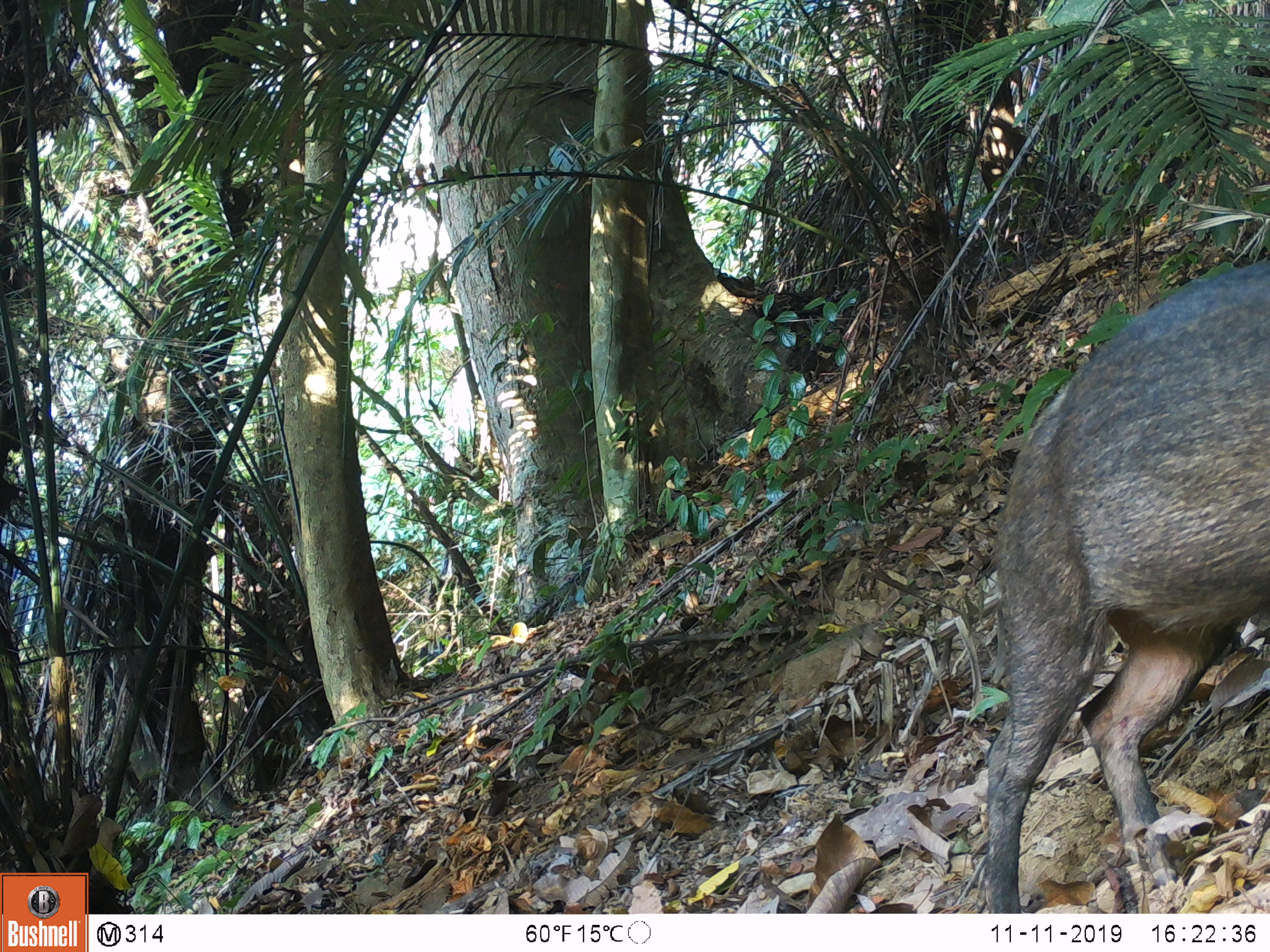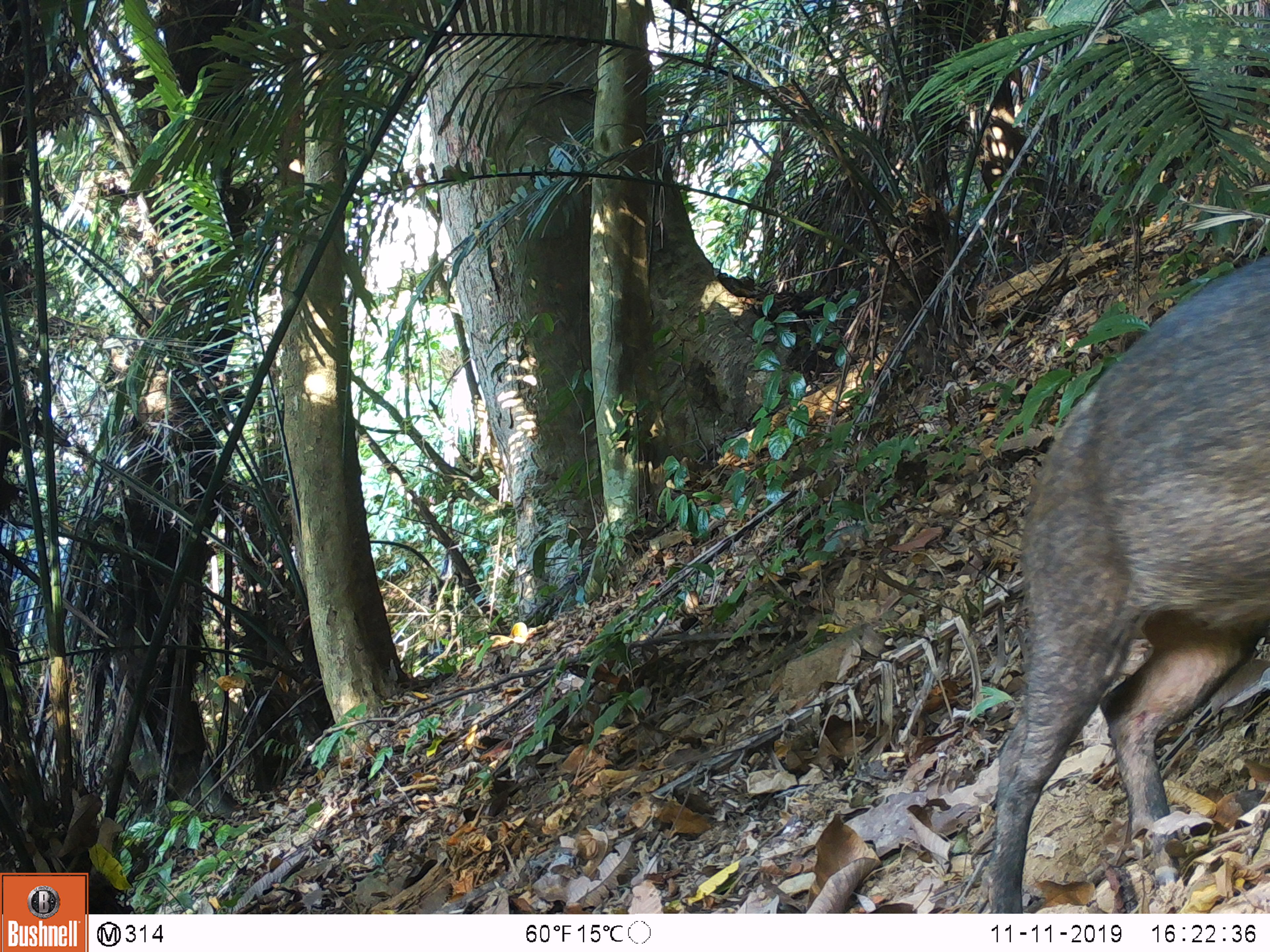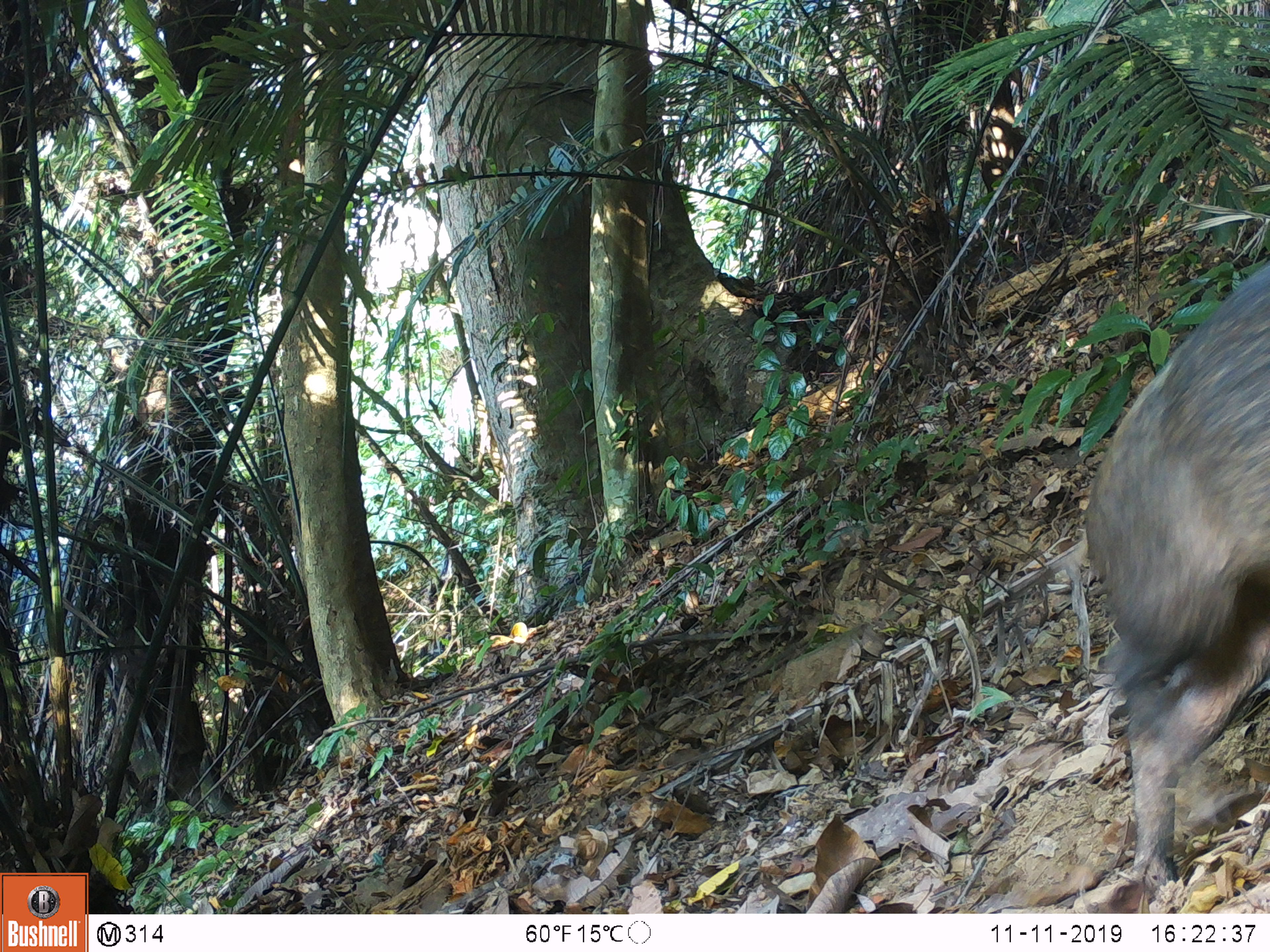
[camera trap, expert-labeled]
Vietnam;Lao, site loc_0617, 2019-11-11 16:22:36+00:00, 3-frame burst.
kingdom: Animalia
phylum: Chordata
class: Mammalia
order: Artiodactyla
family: Suidae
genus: Sus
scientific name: Sus scrofa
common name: eurasian wild pig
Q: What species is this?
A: Eurasian wild pig (Sus scrofa).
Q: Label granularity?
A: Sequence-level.